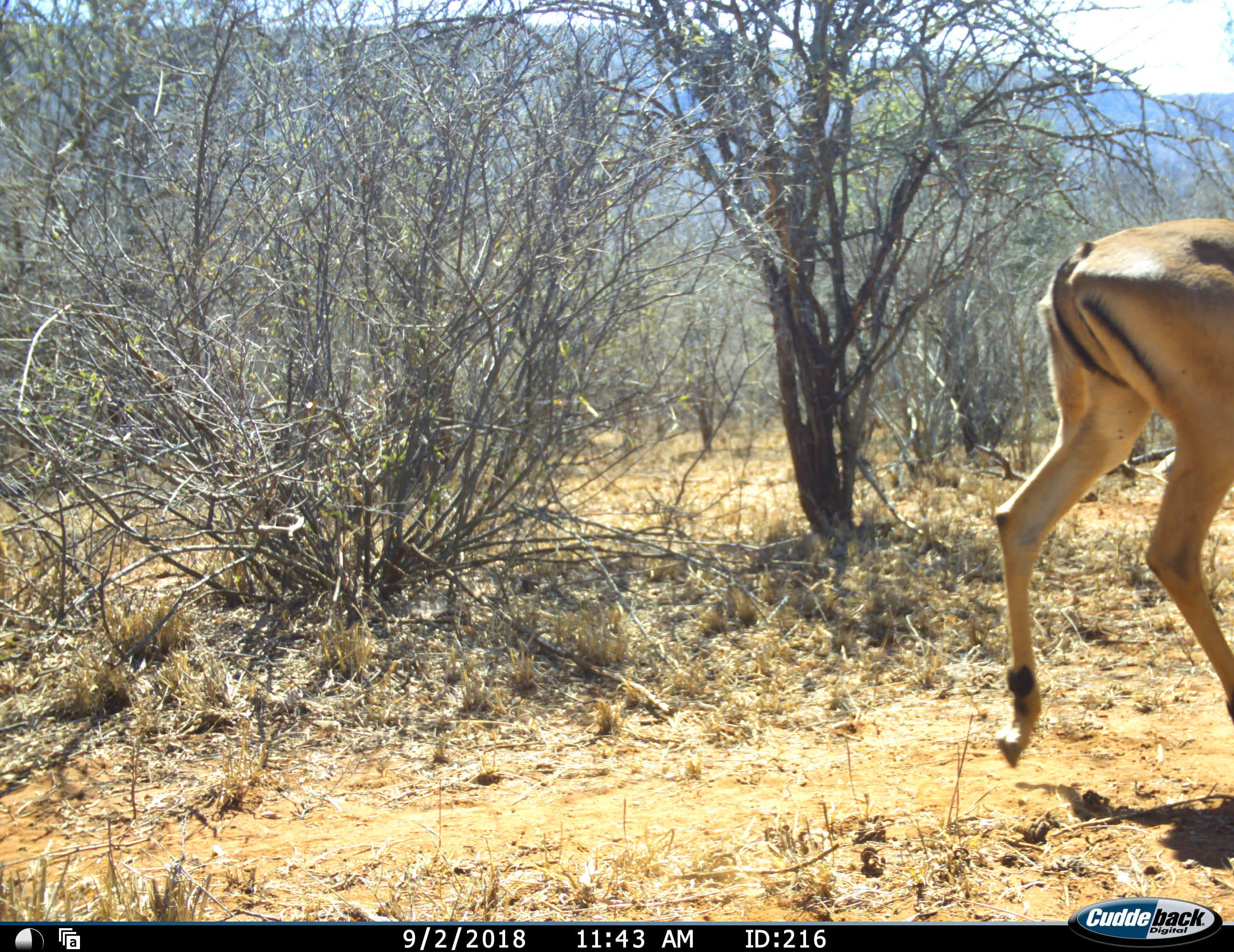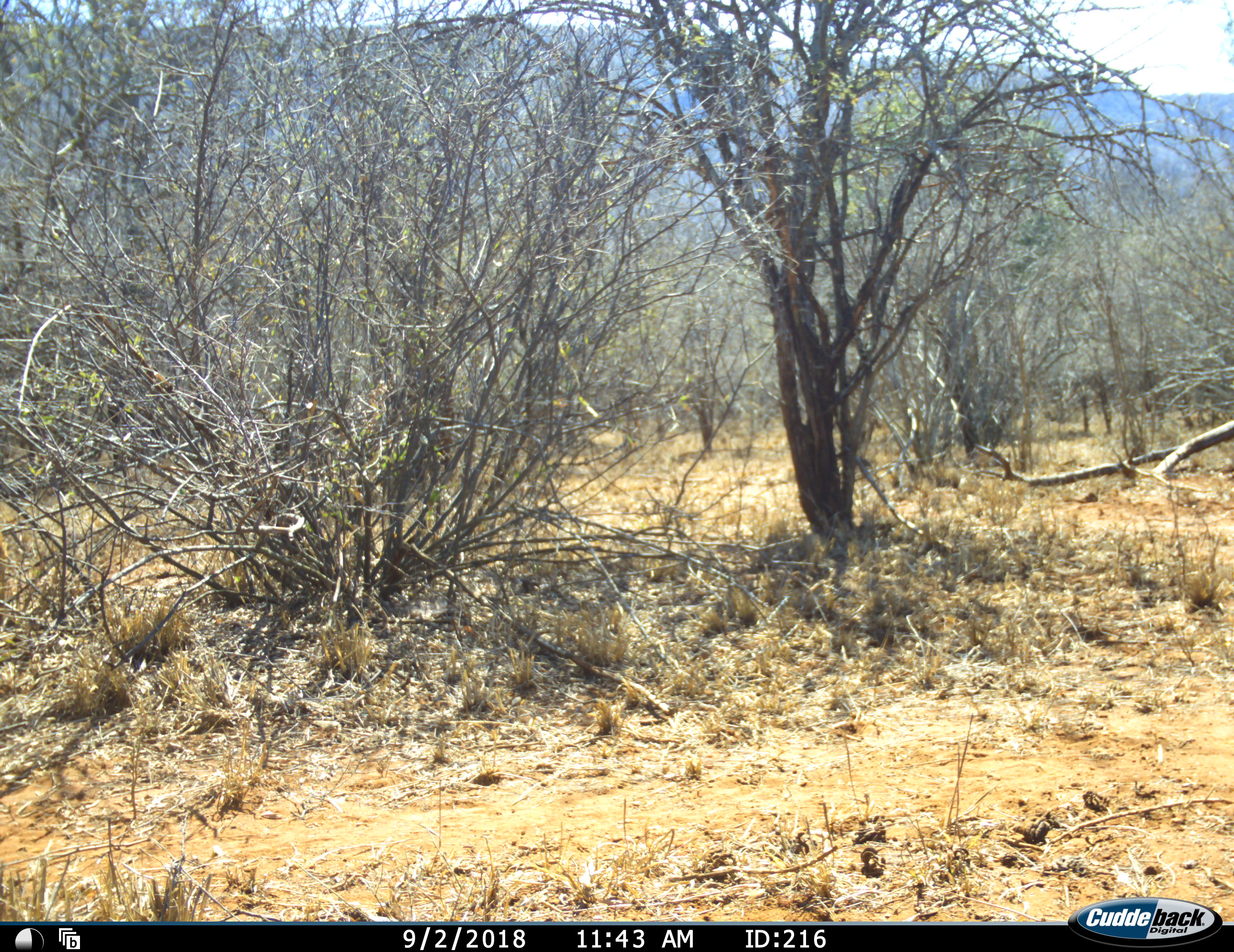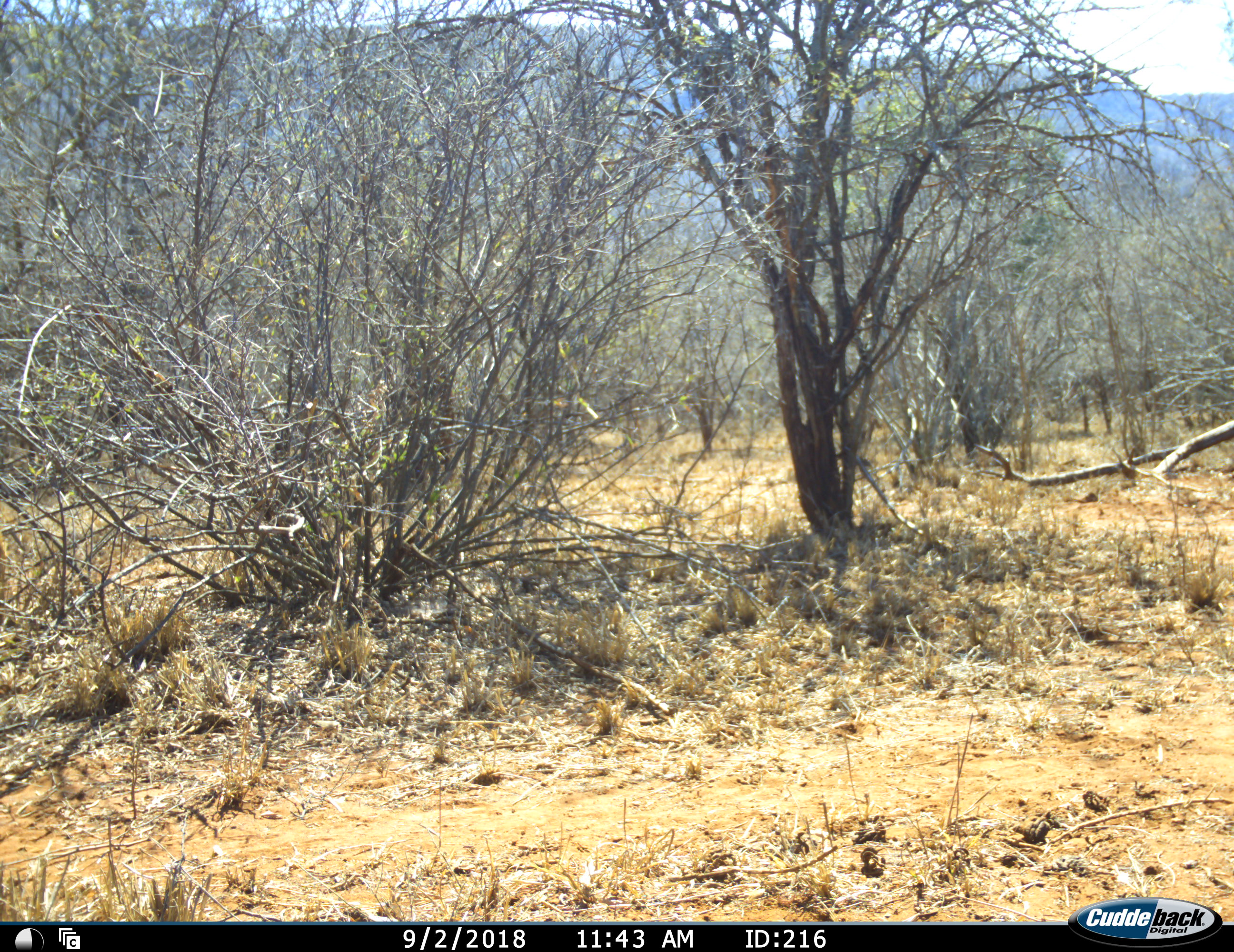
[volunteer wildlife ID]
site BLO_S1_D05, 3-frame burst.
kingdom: Animalia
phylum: Chordata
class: Mammalia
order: Artiodactyla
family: Bovidae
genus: Aepyceros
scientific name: Aepyceros melampus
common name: impala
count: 1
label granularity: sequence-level